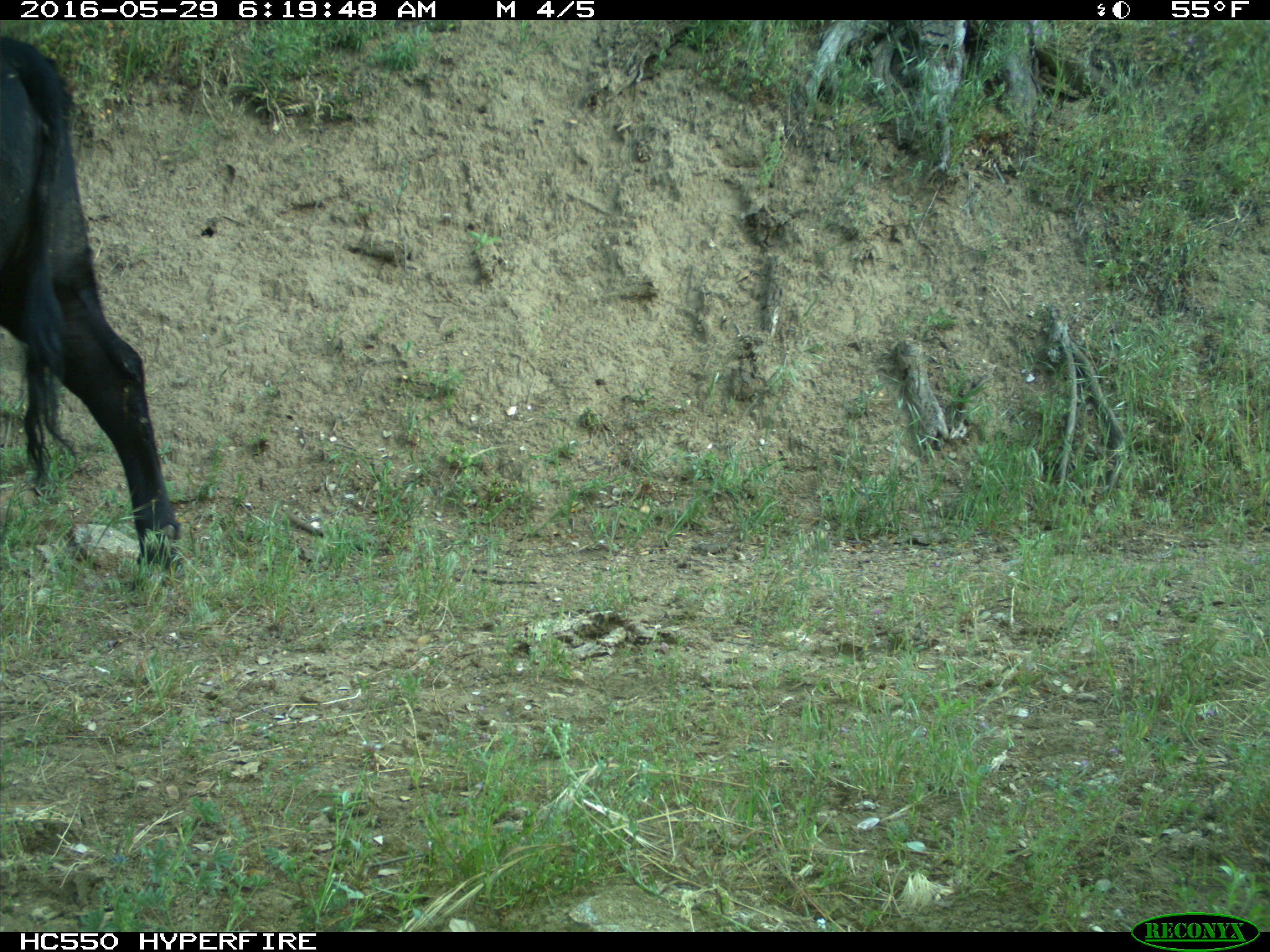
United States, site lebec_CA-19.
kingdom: Animalia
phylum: Chordata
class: Mammalia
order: Artiodactyla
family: Bovidae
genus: Bos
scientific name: Bos taurus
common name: domestic cow